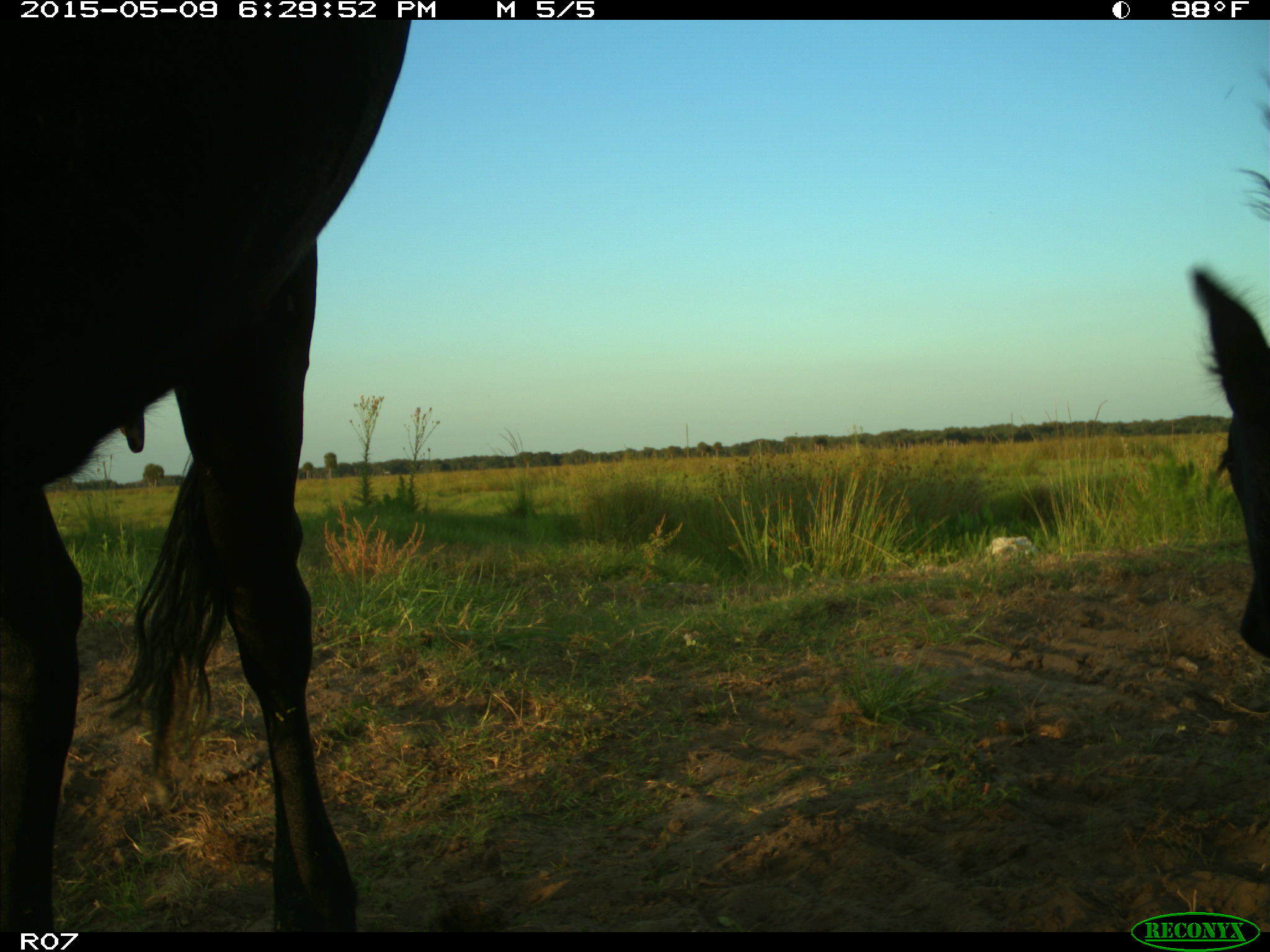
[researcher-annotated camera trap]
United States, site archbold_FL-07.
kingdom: Animalia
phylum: Chordata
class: Mammalia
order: Artiodactyla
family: Bovidae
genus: Bos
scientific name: Bos taurus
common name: domestic cow